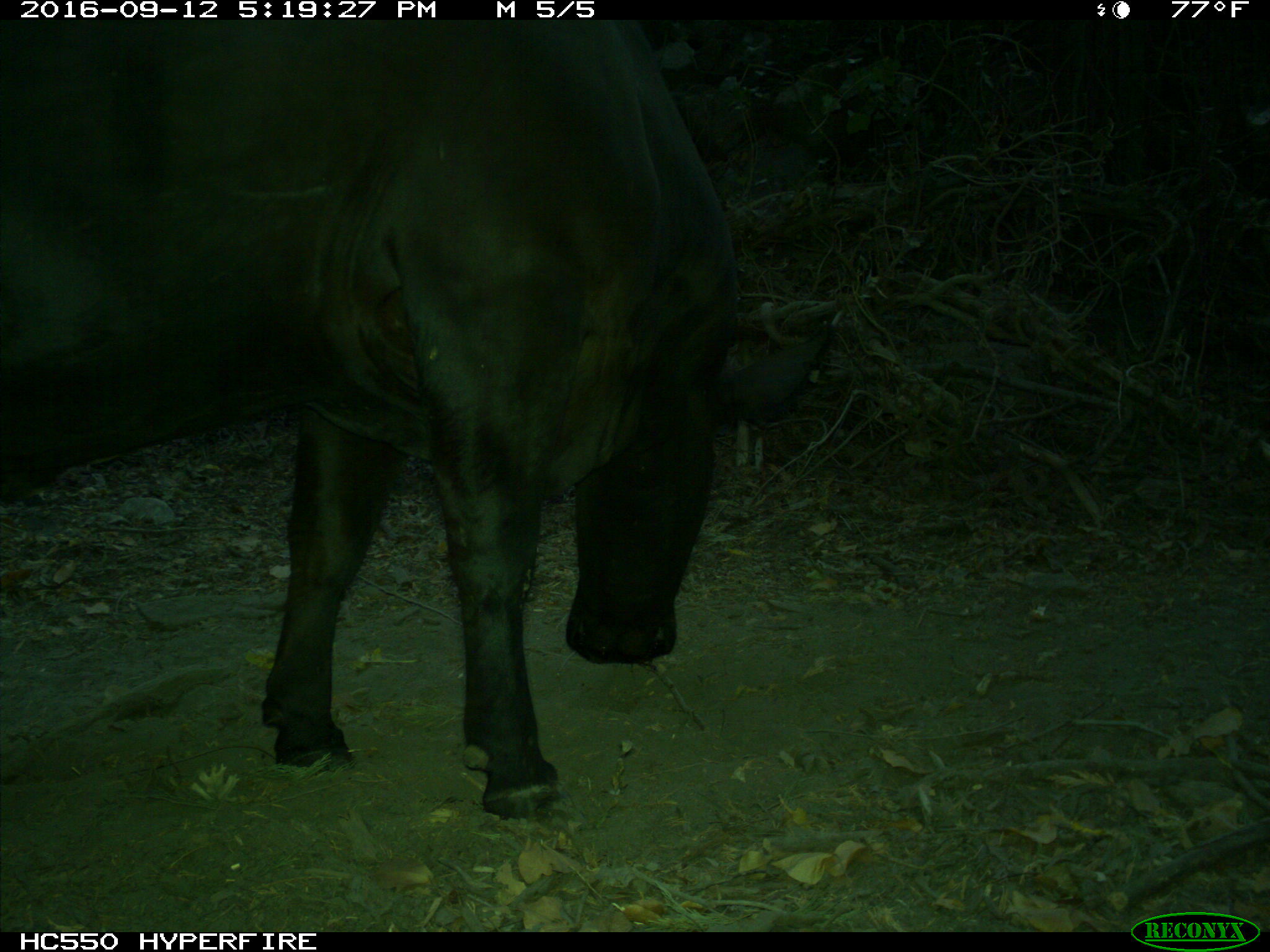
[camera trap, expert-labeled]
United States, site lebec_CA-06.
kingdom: Animalia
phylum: Chordata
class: Mammalia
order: Artiodactyla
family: Bovidae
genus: Bos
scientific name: Bos taurus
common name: domestic cow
Bos taurus (domestic cow).